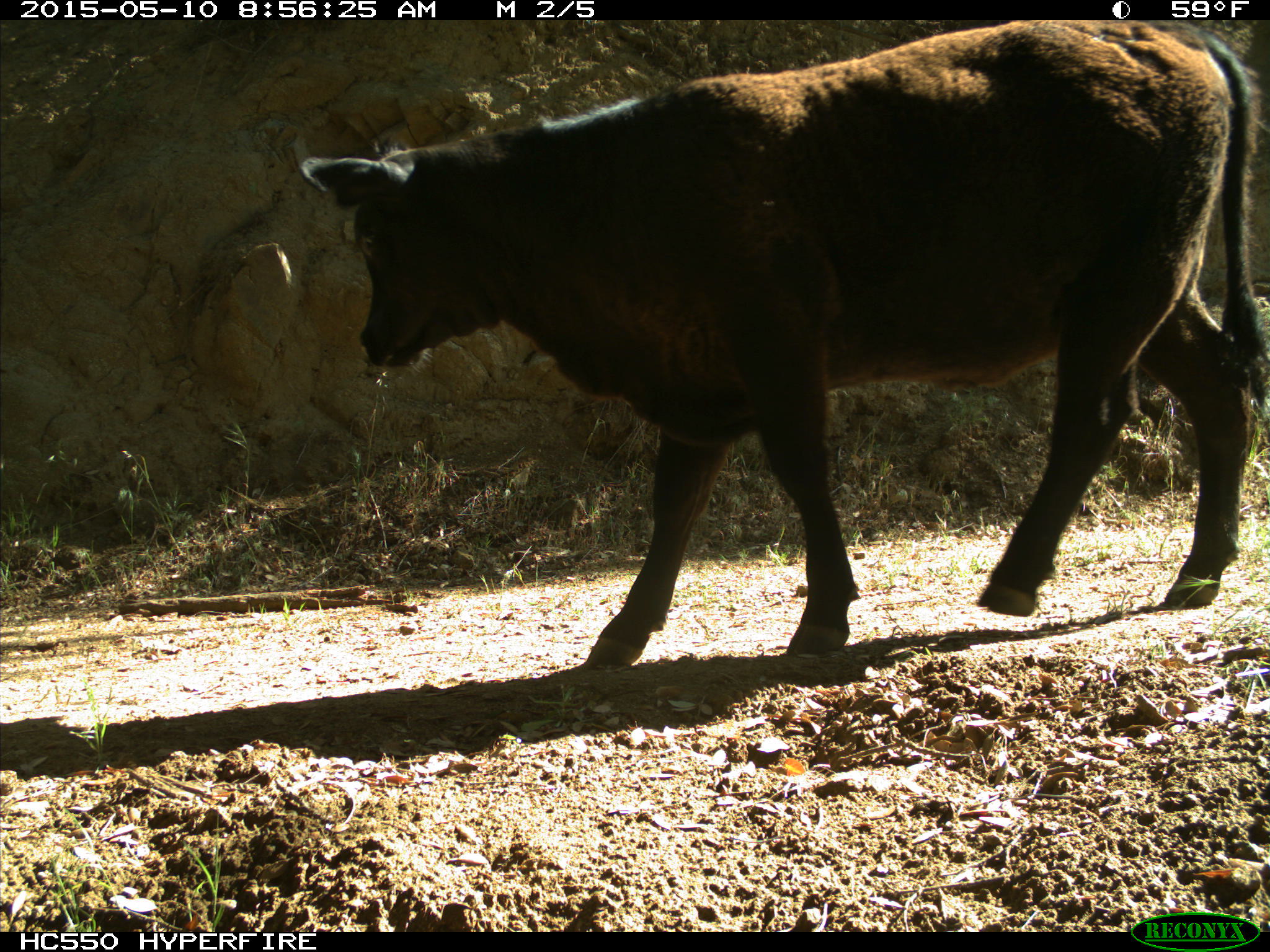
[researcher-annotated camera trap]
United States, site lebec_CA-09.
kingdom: Animalia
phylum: Chordata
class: Mammalia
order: Artiodactyla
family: Bovidae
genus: Bos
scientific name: Bos taurus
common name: domestic cow